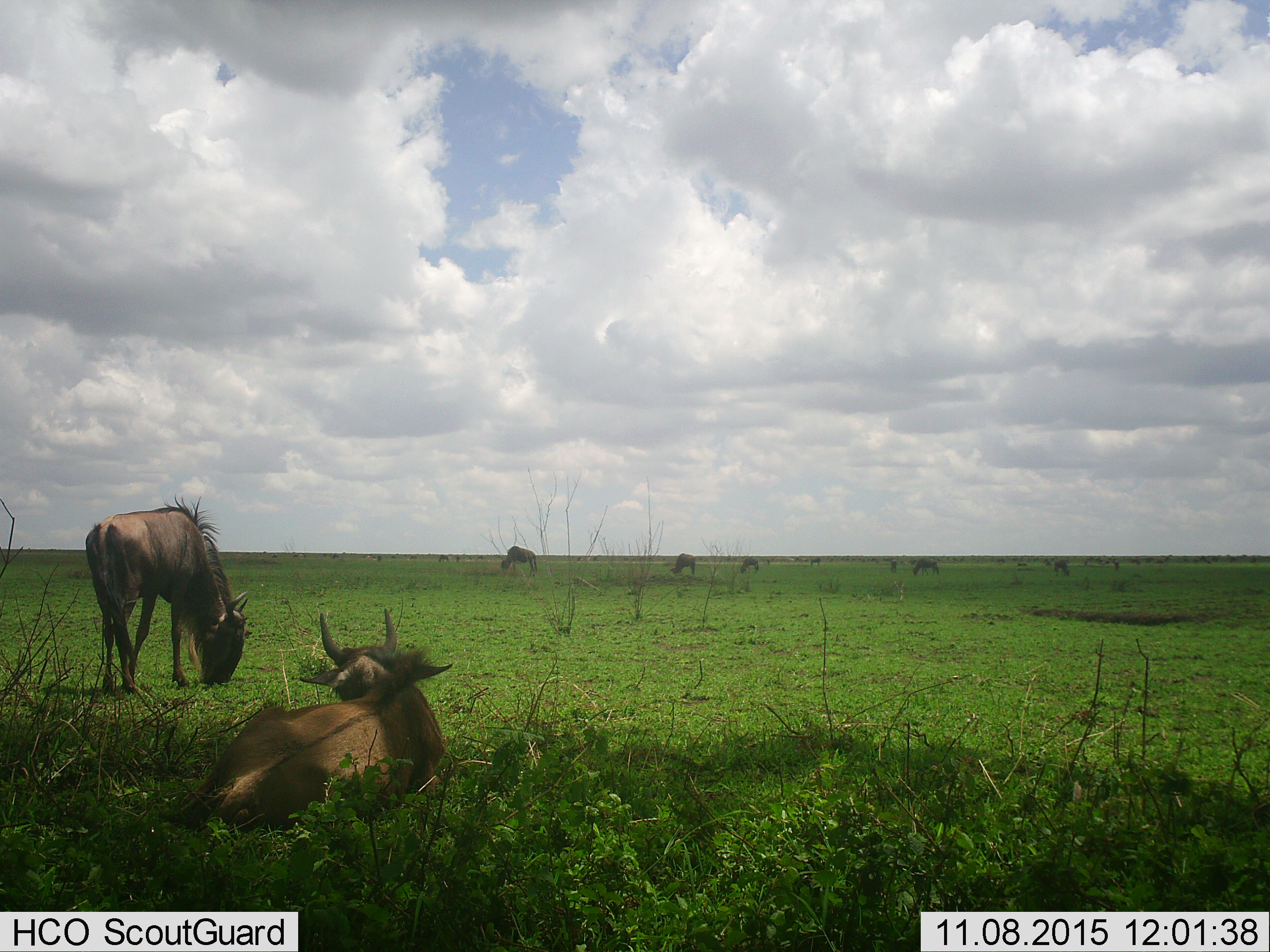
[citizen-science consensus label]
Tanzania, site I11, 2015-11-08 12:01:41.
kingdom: Animalia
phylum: Chordata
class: Mammalia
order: Artiodactyla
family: Bovidae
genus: Connochaetes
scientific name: Connochaetes taurinus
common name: blue wildebeest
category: wildebeest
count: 11-50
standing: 56%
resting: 89%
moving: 11%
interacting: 0%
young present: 0%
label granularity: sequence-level